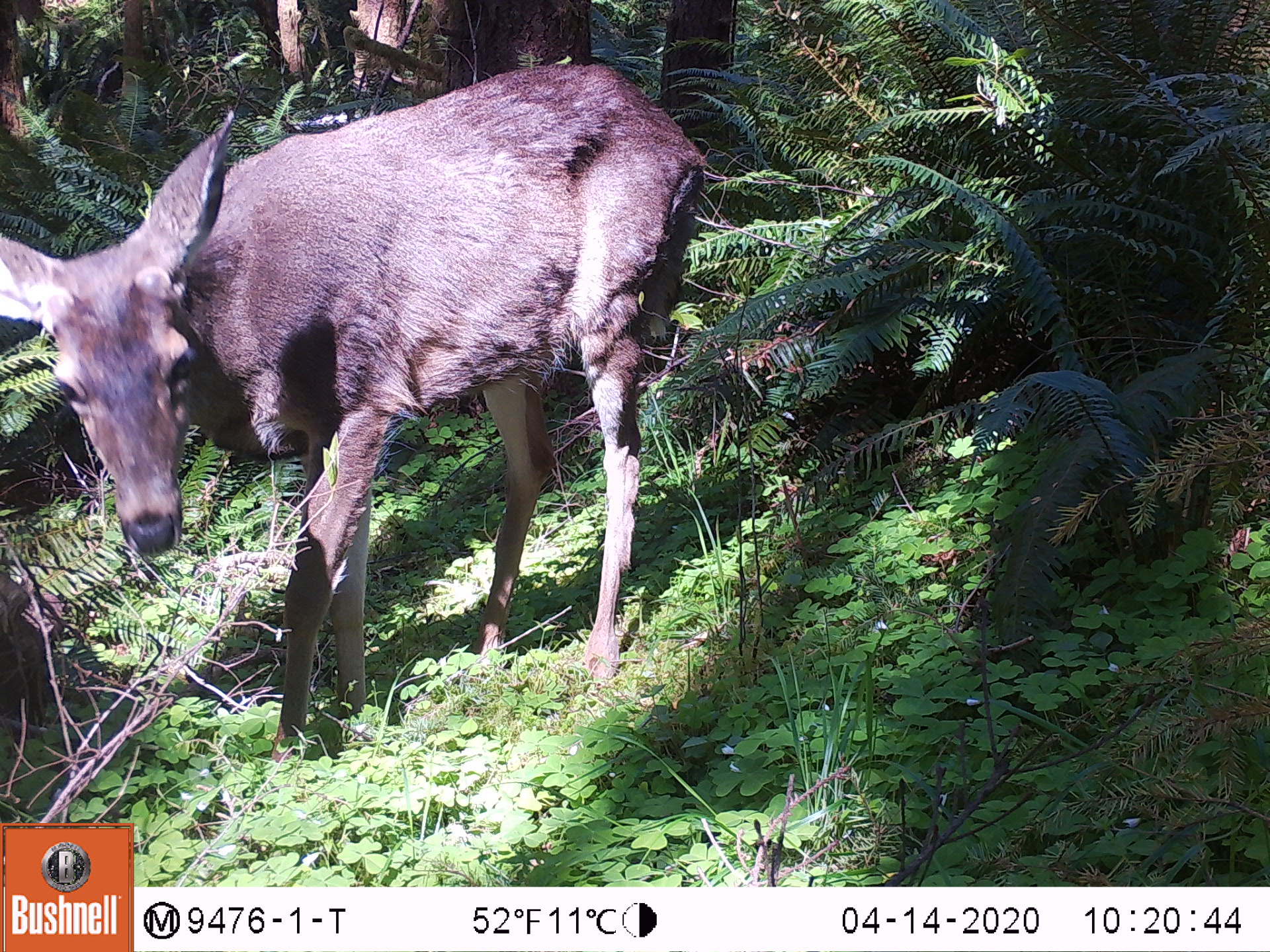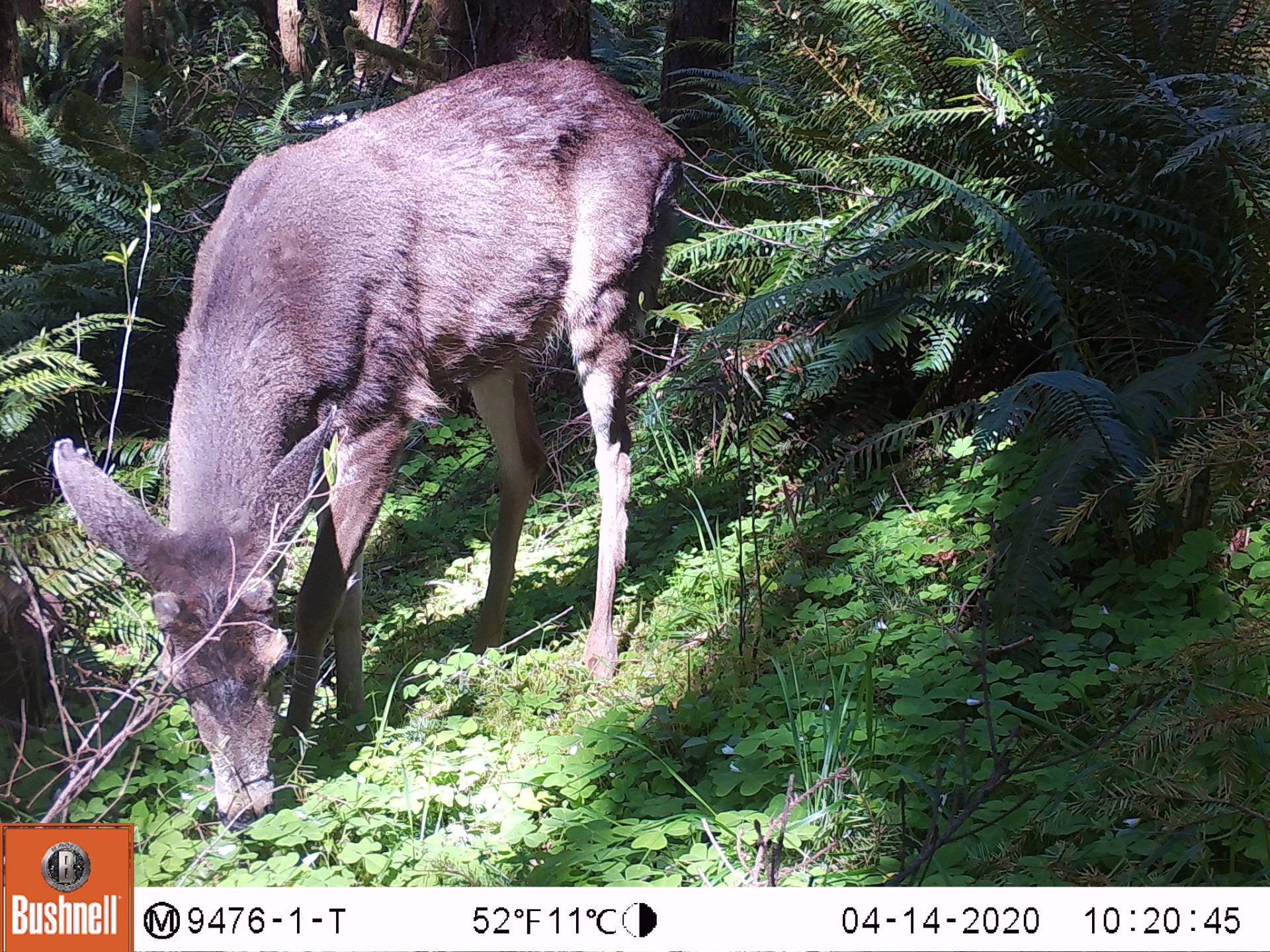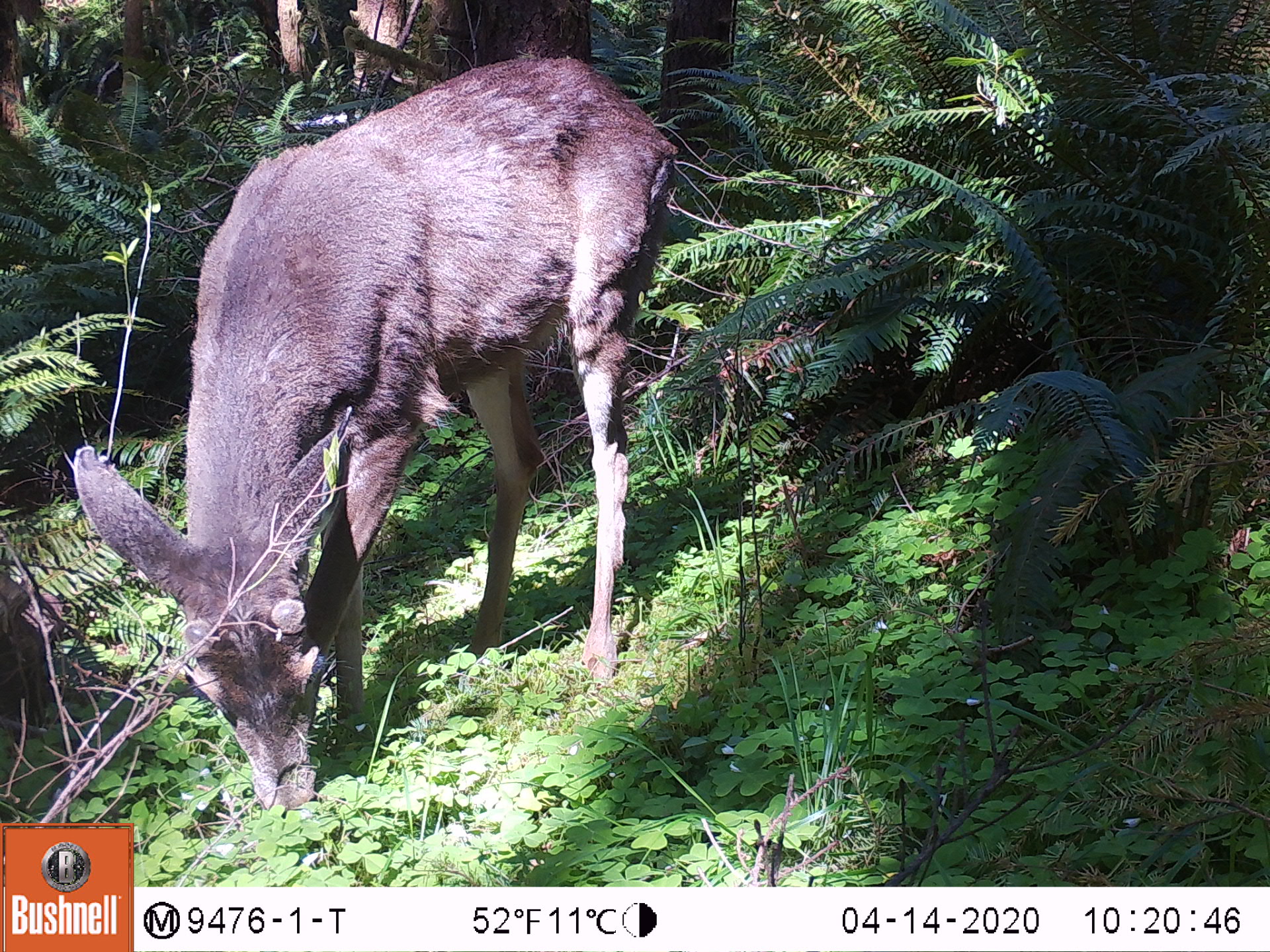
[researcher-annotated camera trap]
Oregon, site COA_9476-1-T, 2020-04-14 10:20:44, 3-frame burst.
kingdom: Animalia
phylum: Chordata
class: Mammalia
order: Artiodactyla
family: Cervidae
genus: Odocoileus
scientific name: Odocoileus hemionus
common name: black-tailed deer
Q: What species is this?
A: Black-tailed deer (Odocoileus hemionus).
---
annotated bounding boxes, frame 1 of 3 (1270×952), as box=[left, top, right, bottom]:
black-tailed deer: box=[0, 38, 708, 763]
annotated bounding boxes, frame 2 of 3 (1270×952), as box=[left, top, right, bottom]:
black-tailed deer: box=[47, 45, 688, 818]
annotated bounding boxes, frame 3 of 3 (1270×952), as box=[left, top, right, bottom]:
black-tailed deer: box=[67, 40, 691, 818]